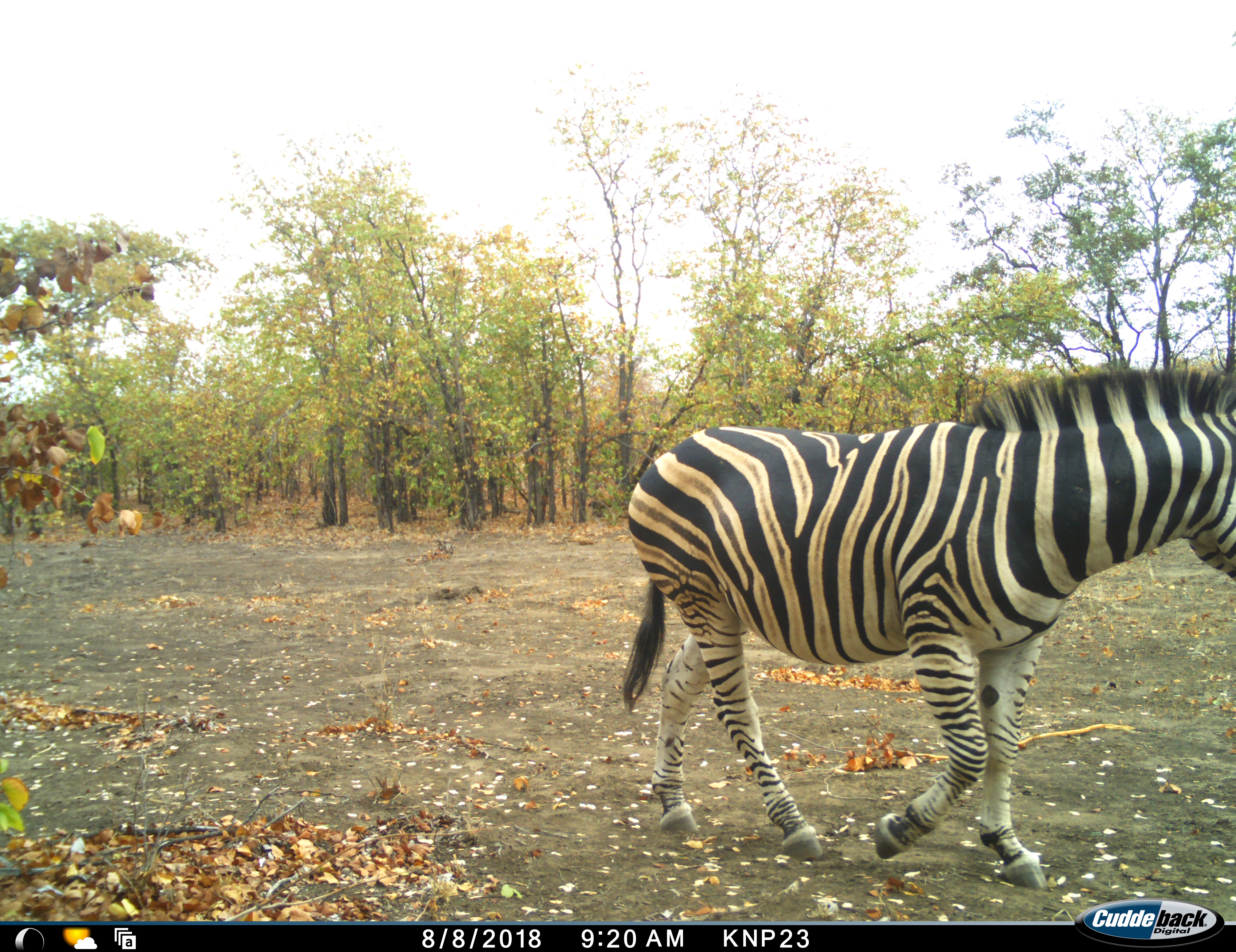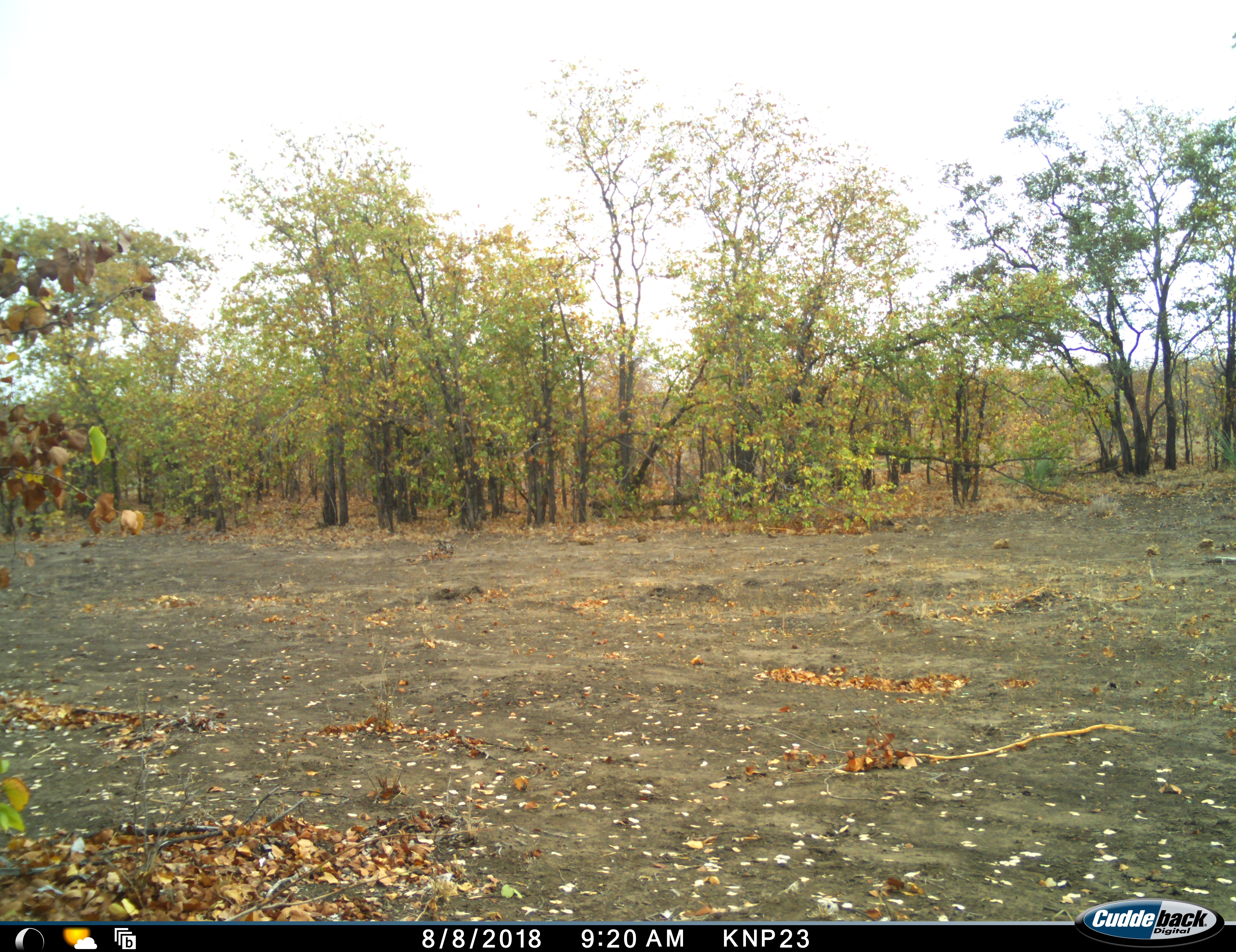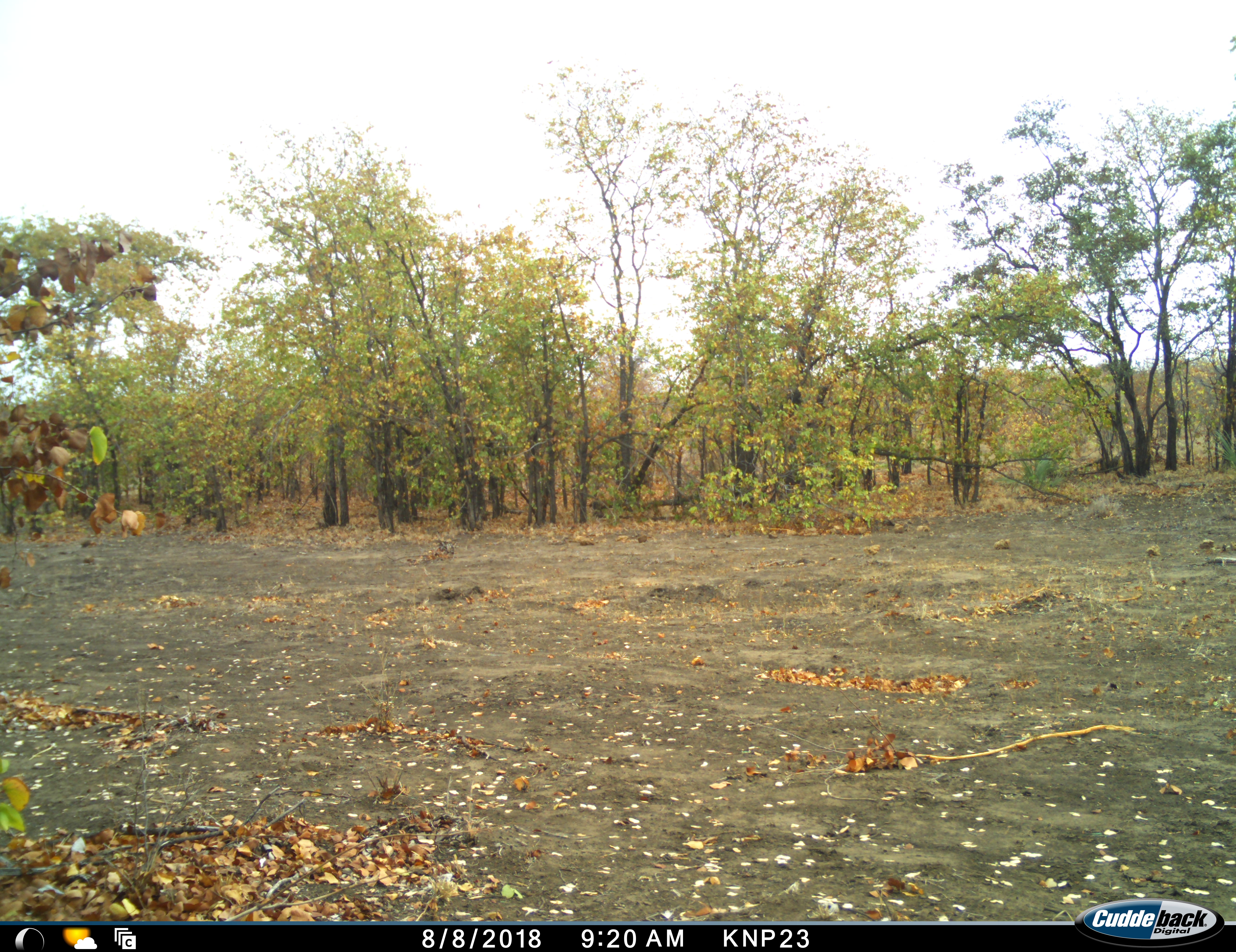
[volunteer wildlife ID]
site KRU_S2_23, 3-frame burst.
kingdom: Animalia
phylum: Chordata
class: Mammalia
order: Perissodactyla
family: Equidae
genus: Equus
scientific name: Equus quagga burchellii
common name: burchell's zebra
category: zebraburchells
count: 1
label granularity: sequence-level